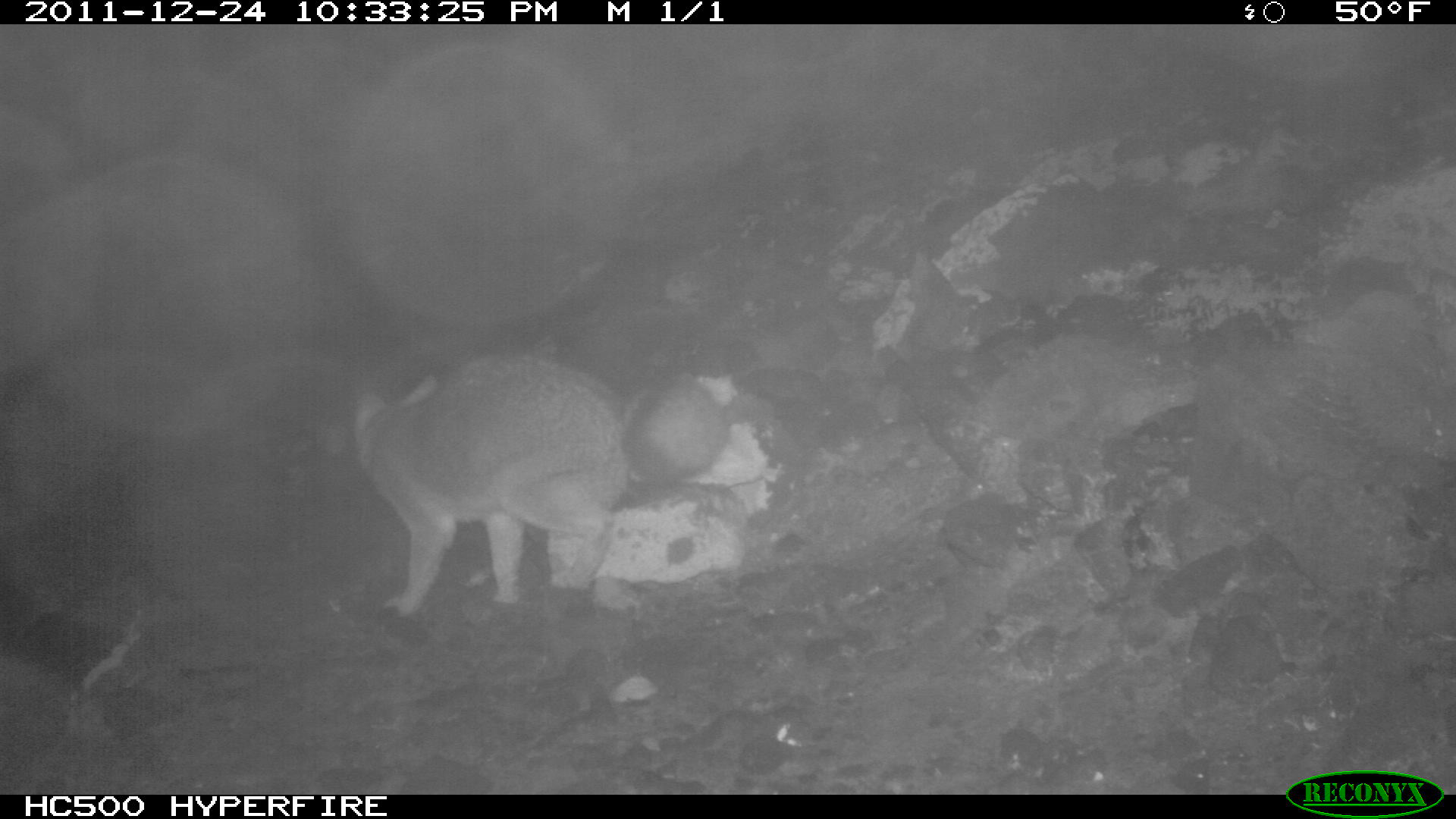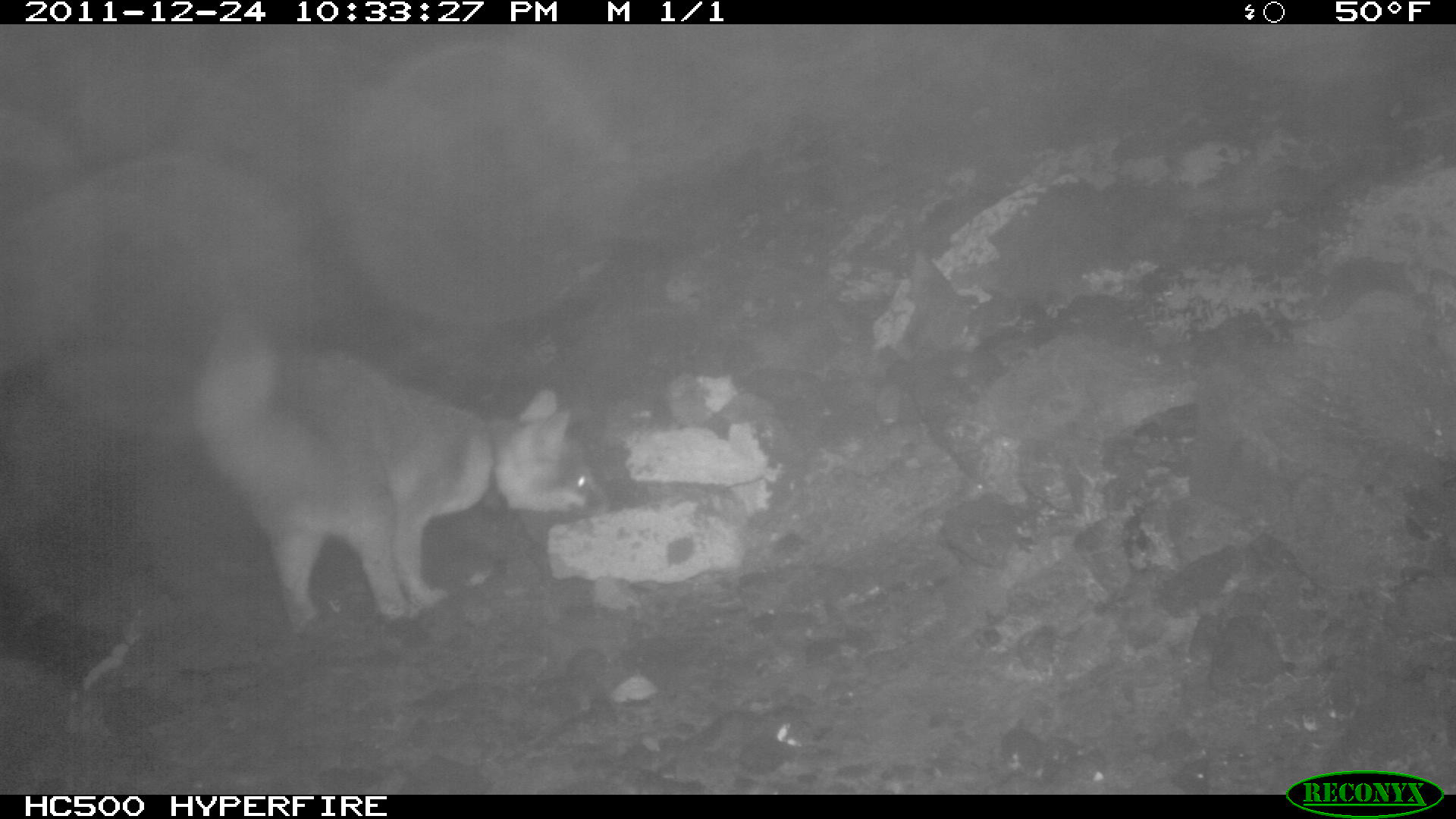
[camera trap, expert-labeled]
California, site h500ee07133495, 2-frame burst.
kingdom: Animalia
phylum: Chordata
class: Mammalia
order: Carnivora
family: Canidae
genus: Urocyon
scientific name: Urocyon littoralis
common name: island fox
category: fox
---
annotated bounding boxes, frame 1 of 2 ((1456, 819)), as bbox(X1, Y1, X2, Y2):
fox: bbox(353, 356, 729, 619)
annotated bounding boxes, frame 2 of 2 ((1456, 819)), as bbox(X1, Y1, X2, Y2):
fox: bbox(127, 315, 607, 626)